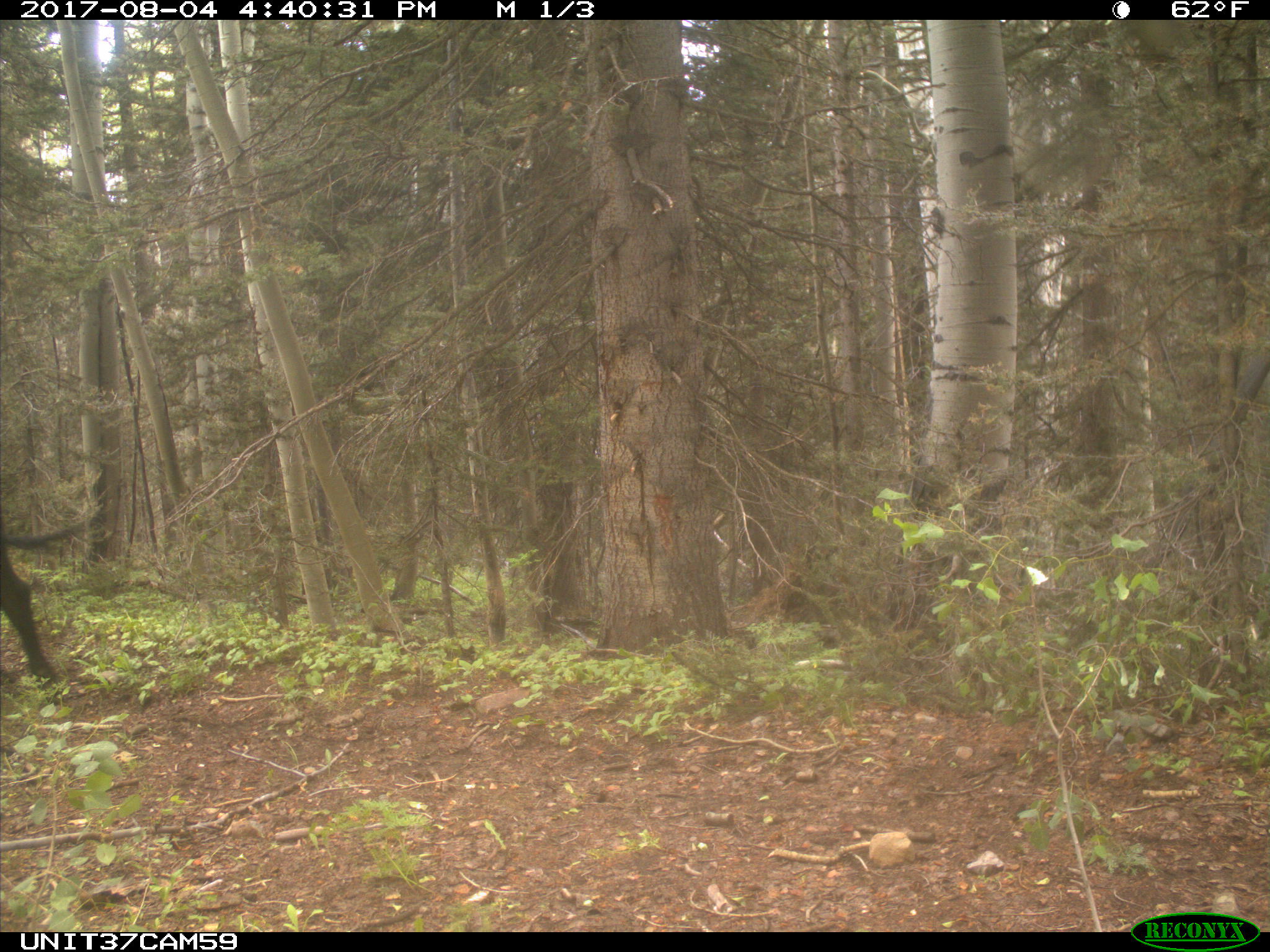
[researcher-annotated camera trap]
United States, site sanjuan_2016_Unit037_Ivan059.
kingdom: Animalia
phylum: Chordata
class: Mammalia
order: Artiodactyla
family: Bovidae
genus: Bos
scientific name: Bos taurus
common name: domestic cow